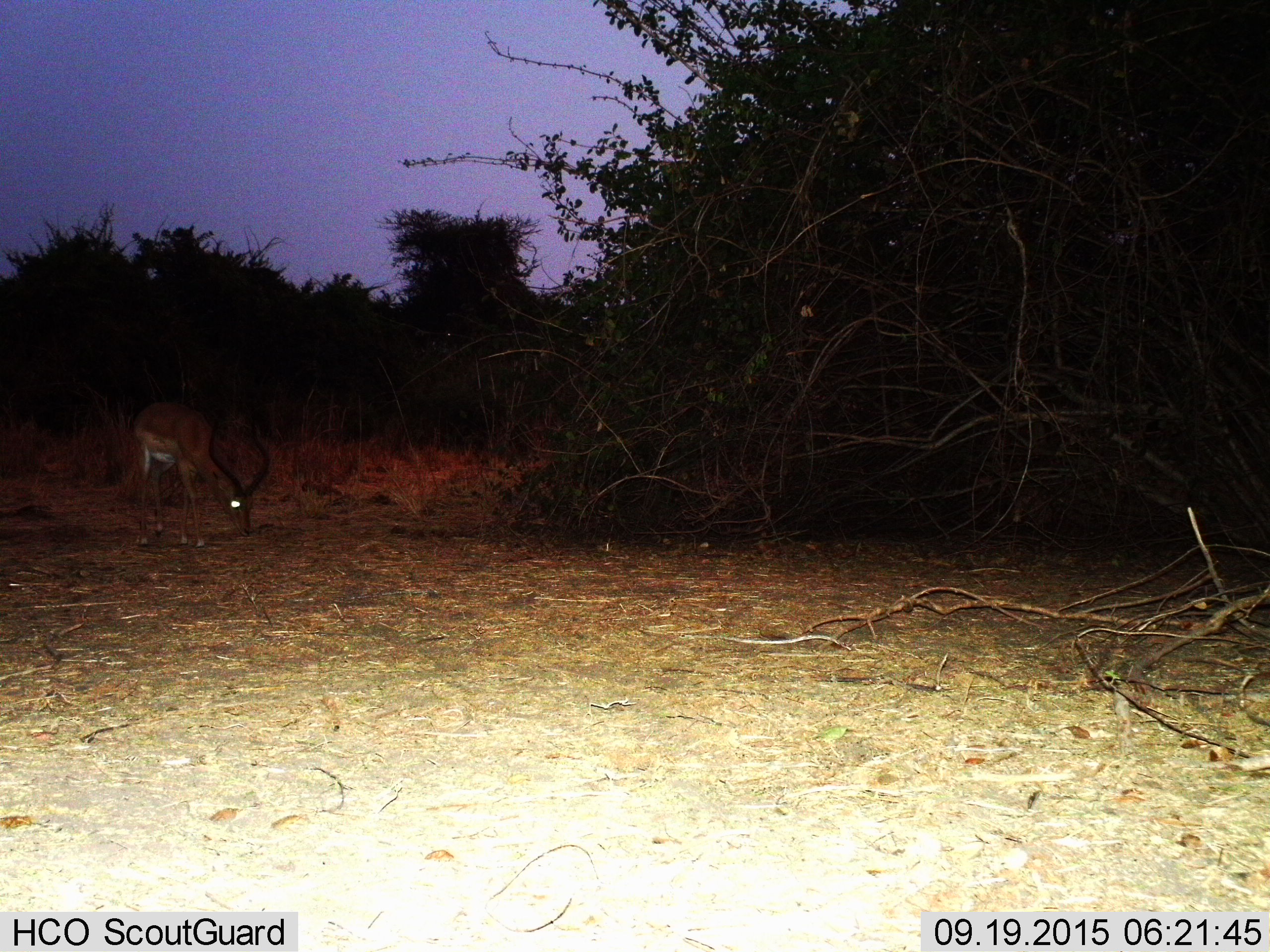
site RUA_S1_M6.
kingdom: Animalia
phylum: Chordata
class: Mammalia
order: Artiodactyla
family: Bovidae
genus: Aepyceros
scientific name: Aepyceros melampus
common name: impala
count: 1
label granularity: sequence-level